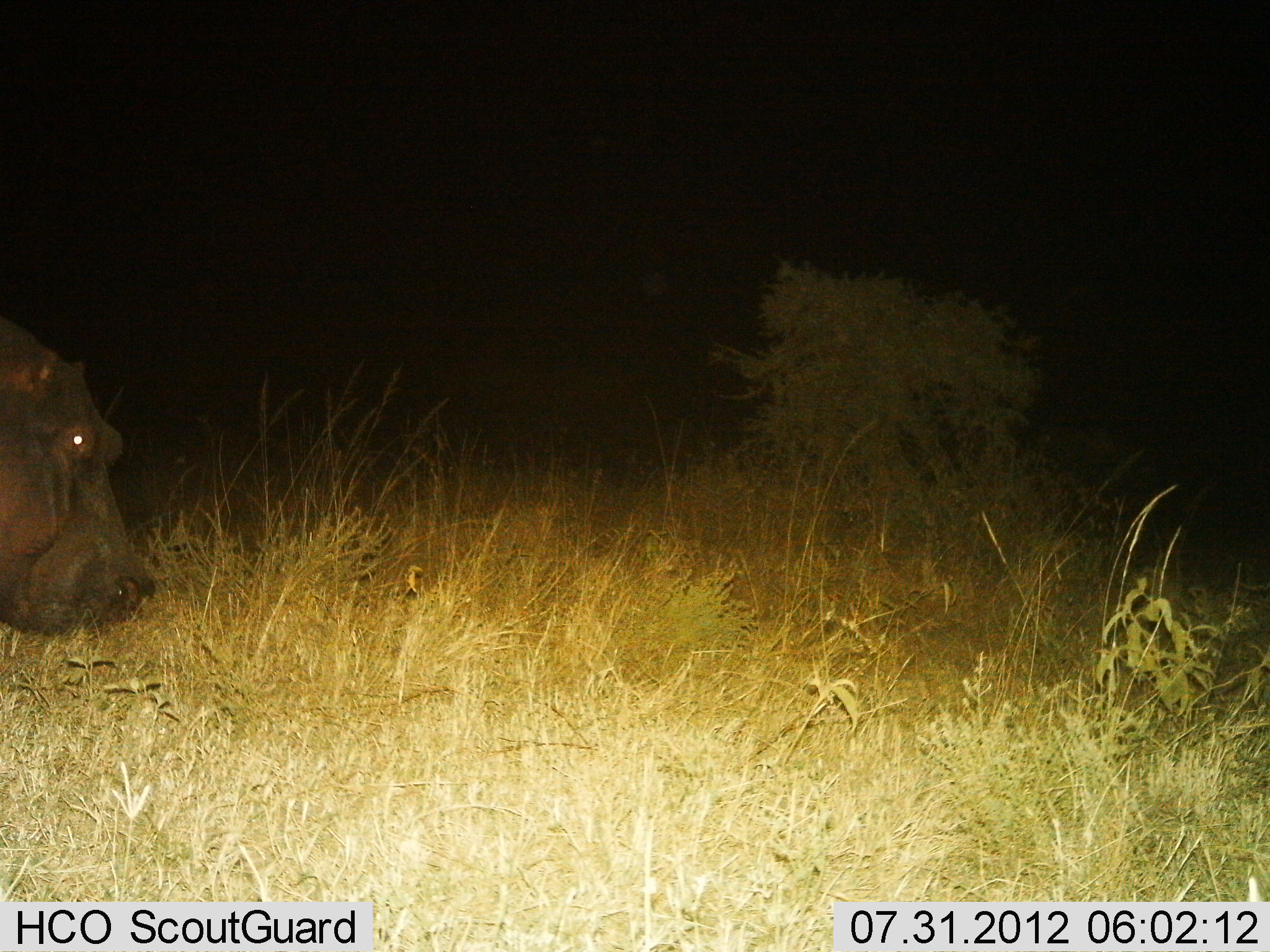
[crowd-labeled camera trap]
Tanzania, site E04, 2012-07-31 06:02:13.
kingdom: Animalia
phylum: Chordata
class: Mammalia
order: Artiodactyla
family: Hippopotamidae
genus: Hippopotamus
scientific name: Hippopotamus amphibius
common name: hippopotamus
Hippopotamus (Hippopotamus amphibius), count 1. Behavior (volunteer vote fractions): standing 40%, resting 0%, moving 40%, interacting 0%. Young present (vote fraction): 0%. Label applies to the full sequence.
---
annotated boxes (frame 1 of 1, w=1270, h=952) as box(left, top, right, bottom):
animal: box(1, 315, 156, 638)